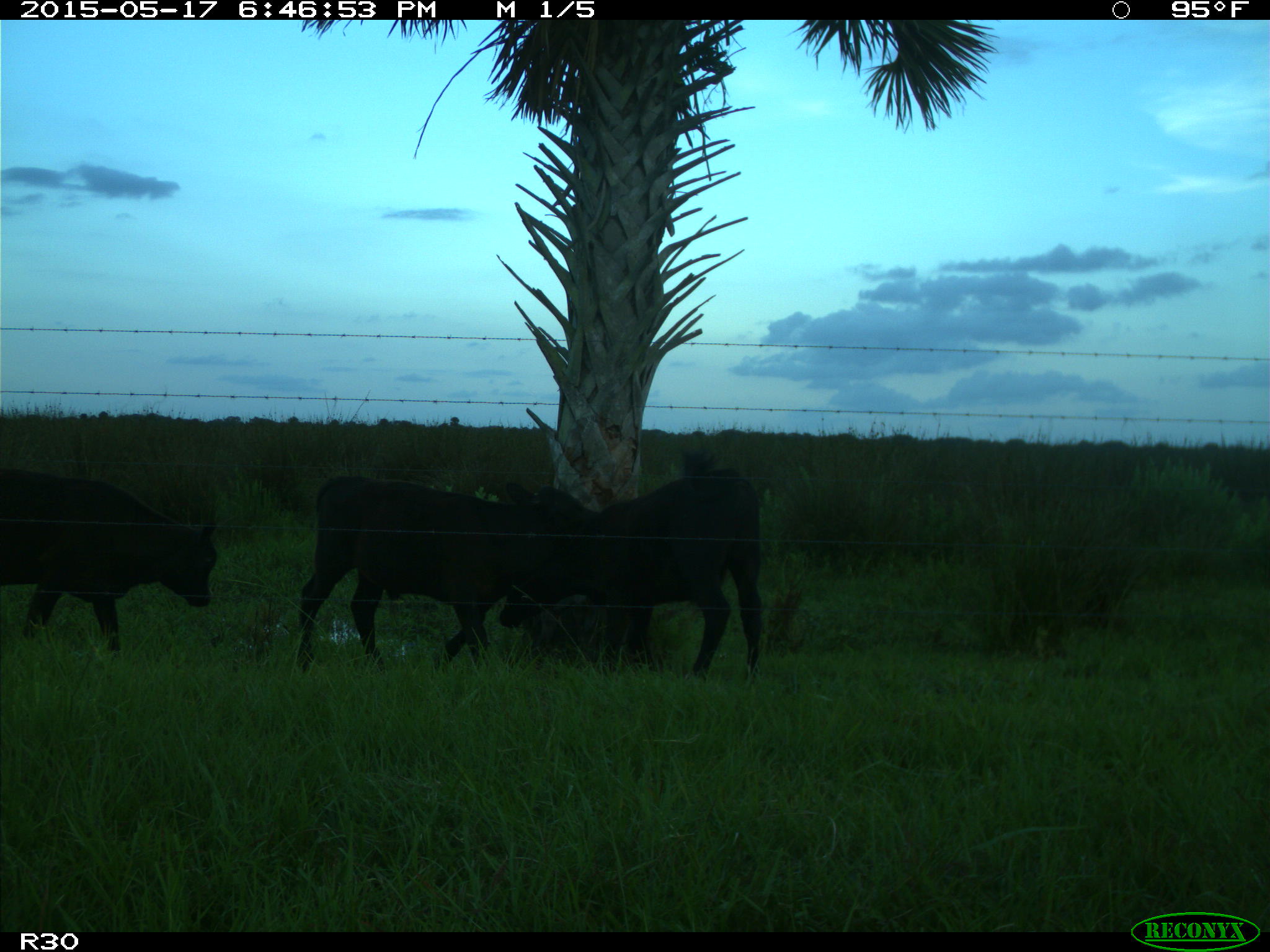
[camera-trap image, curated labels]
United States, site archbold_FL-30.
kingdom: Animalia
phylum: Chordata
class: Mammalia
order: Artiodactyla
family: Bovidae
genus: Bos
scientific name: Bos taurus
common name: domestic cow